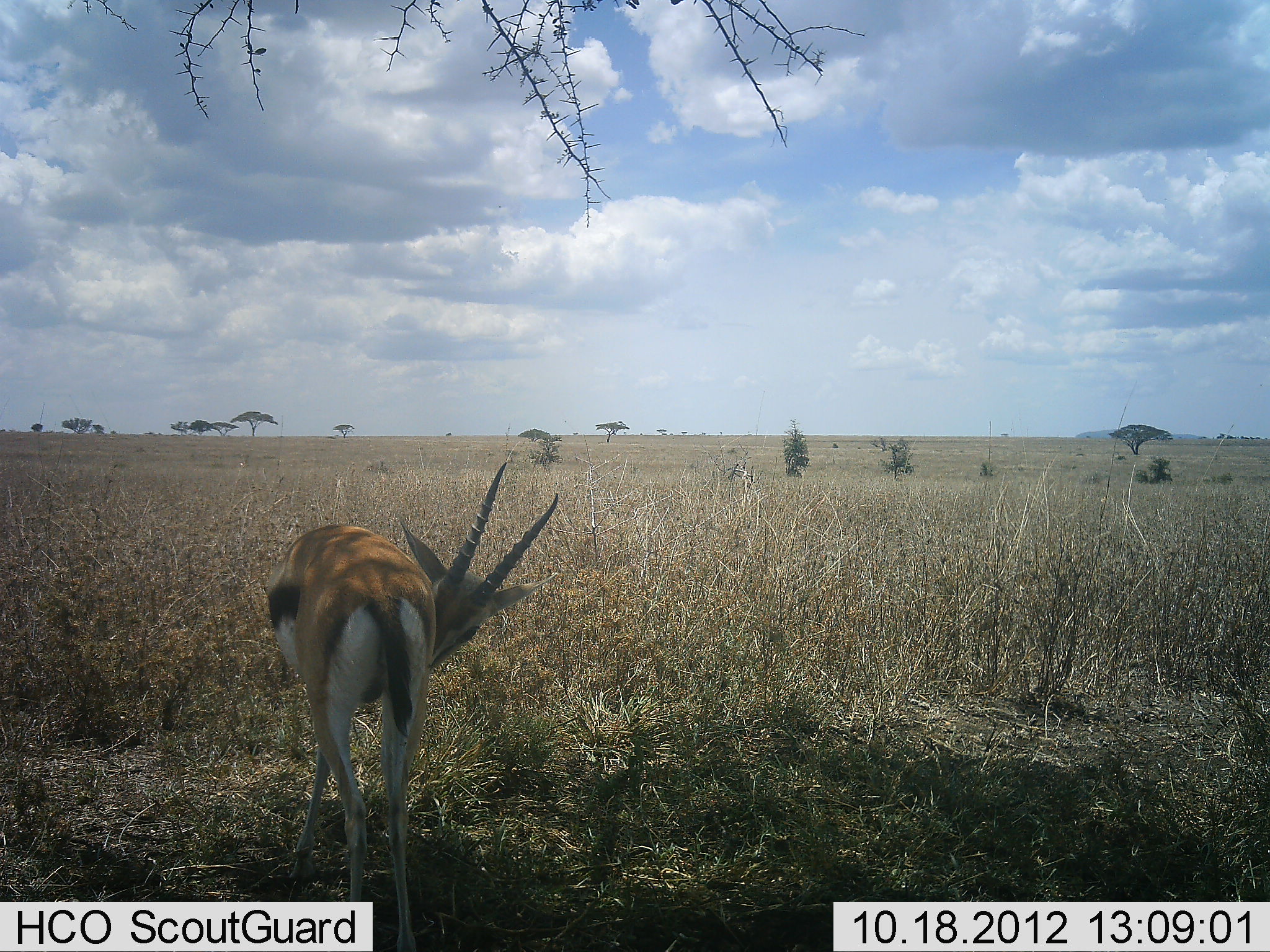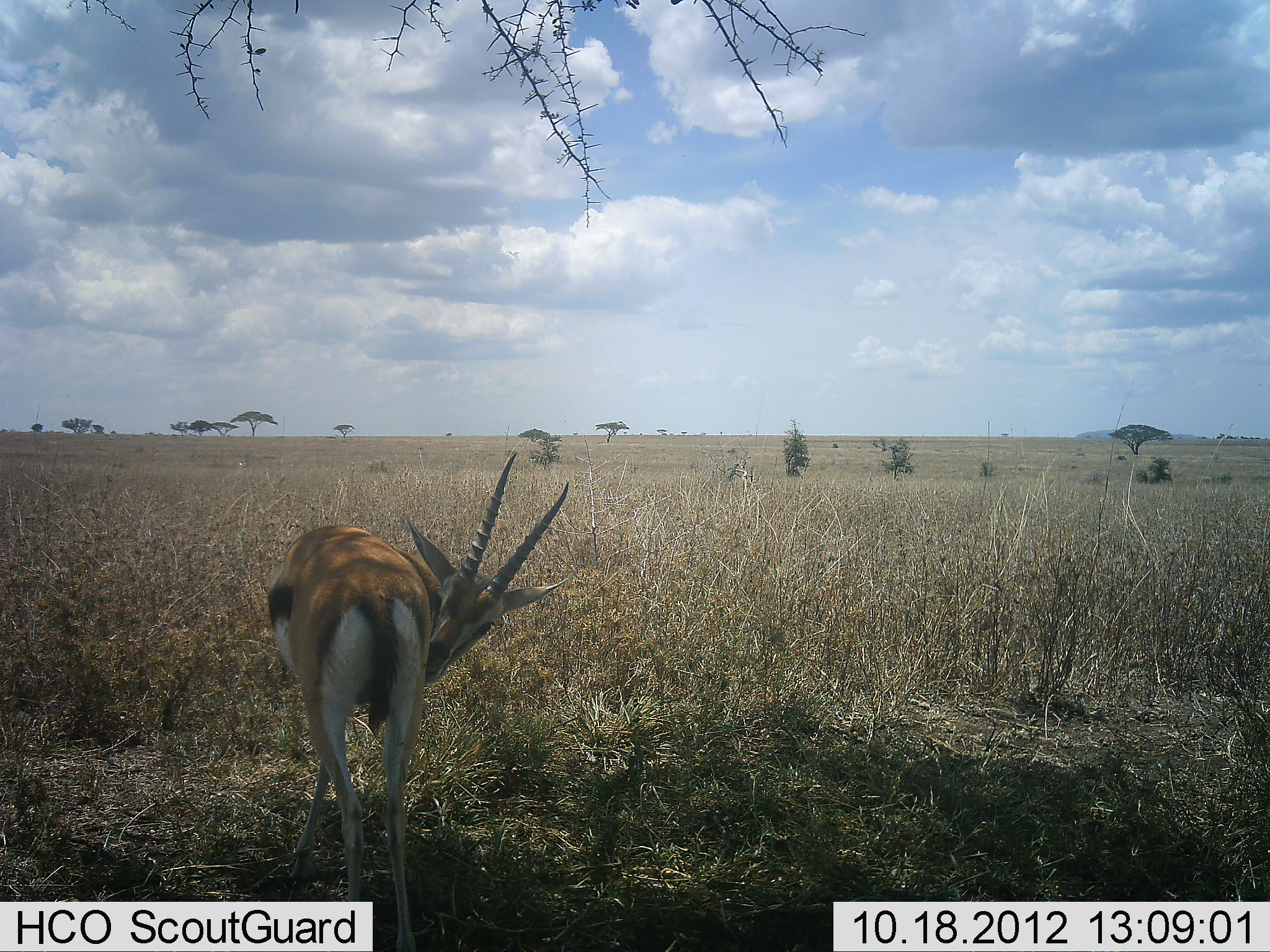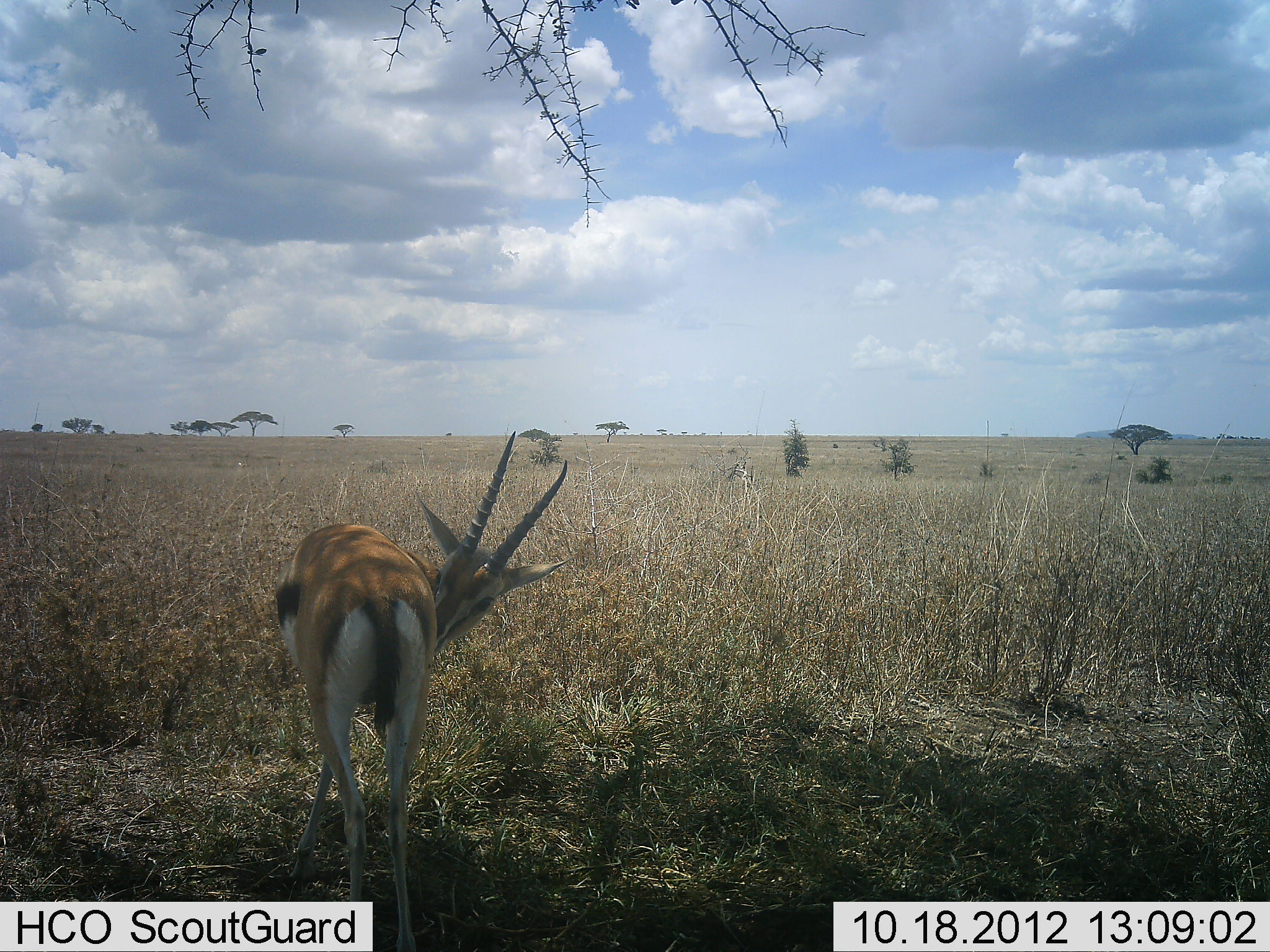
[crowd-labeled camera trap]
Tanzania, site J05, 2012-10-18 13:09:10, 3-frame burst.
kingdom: Animalia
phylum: Chordata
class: Mammalia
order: Artiodactyla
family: Bovidae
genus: Eudorcas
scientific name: Eudorcas thomsonii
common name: thomson's gazelle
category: gazellethomsons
Gazellethomsons (thomson's gazelle) (Eudorcas thomsonii), count 1. Behavior (volunteer vote fractions): standing 80%, resting 10%, moving 0%, interacting 20%. Young present (vote fraction): 0%. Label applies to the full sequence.